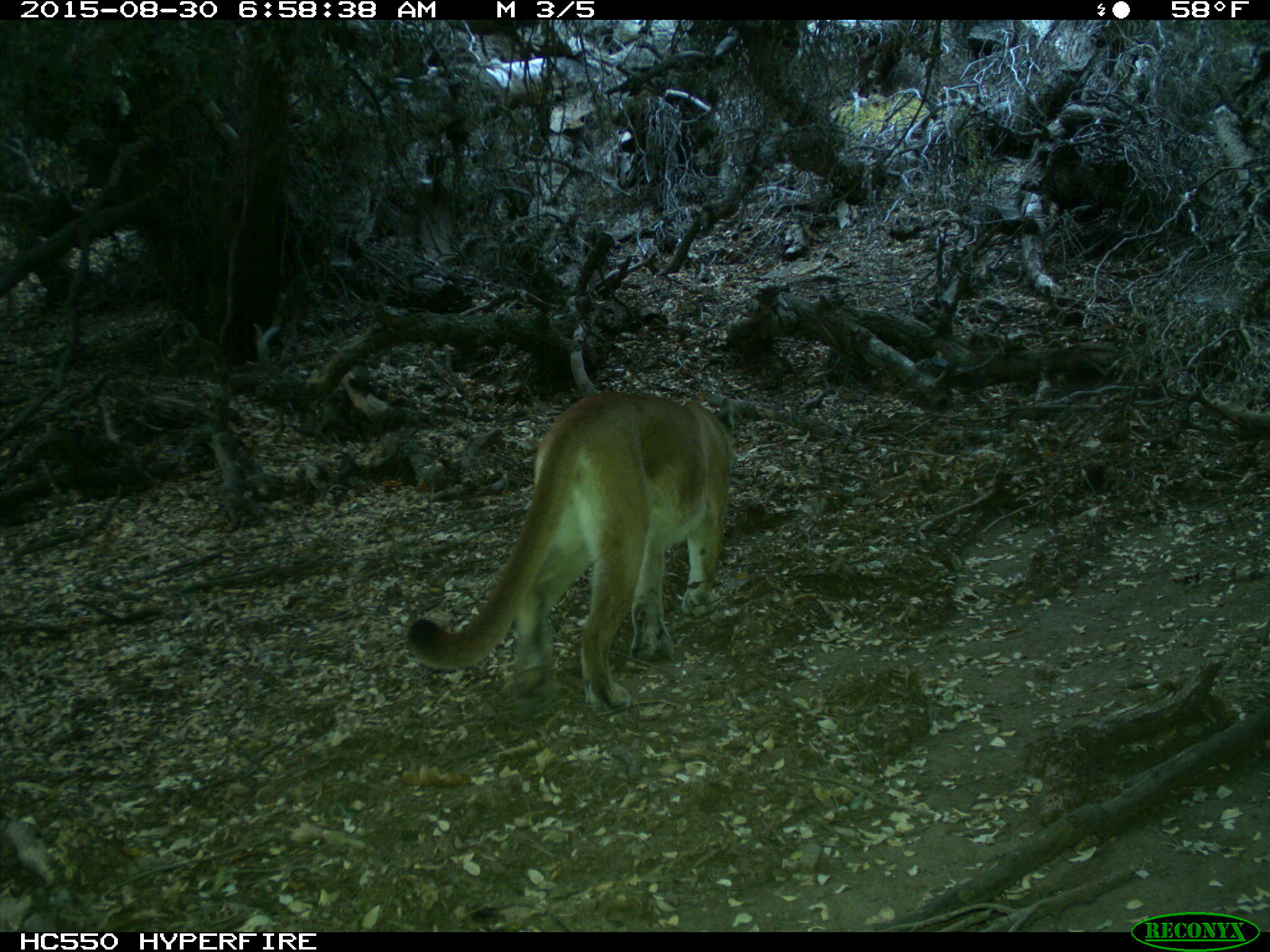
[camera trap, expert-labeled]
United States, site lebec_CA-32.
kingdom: Animalia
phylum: Chordata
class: Mammalia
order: Carnivora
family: Felidae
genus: Puma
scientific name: Puma concolor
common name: mountain lion